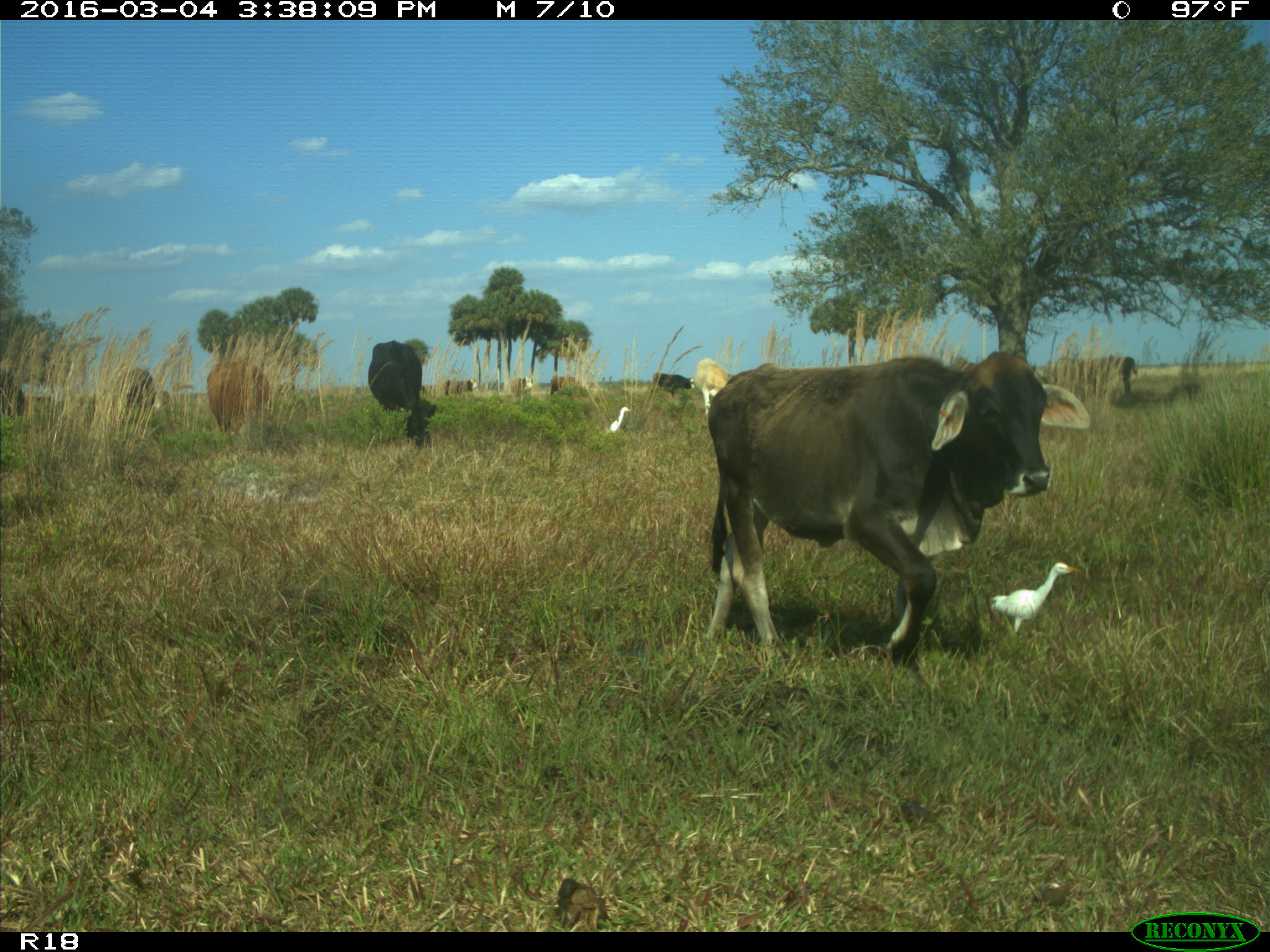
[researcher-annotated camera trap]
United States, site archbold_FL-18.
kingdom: Animalia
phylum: Chordata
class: Mammalia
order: Artiodactyla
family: Bovidae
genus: Bos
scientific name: Bos taurus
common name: domestic cow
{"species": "Bos taurus (domestic cow)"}